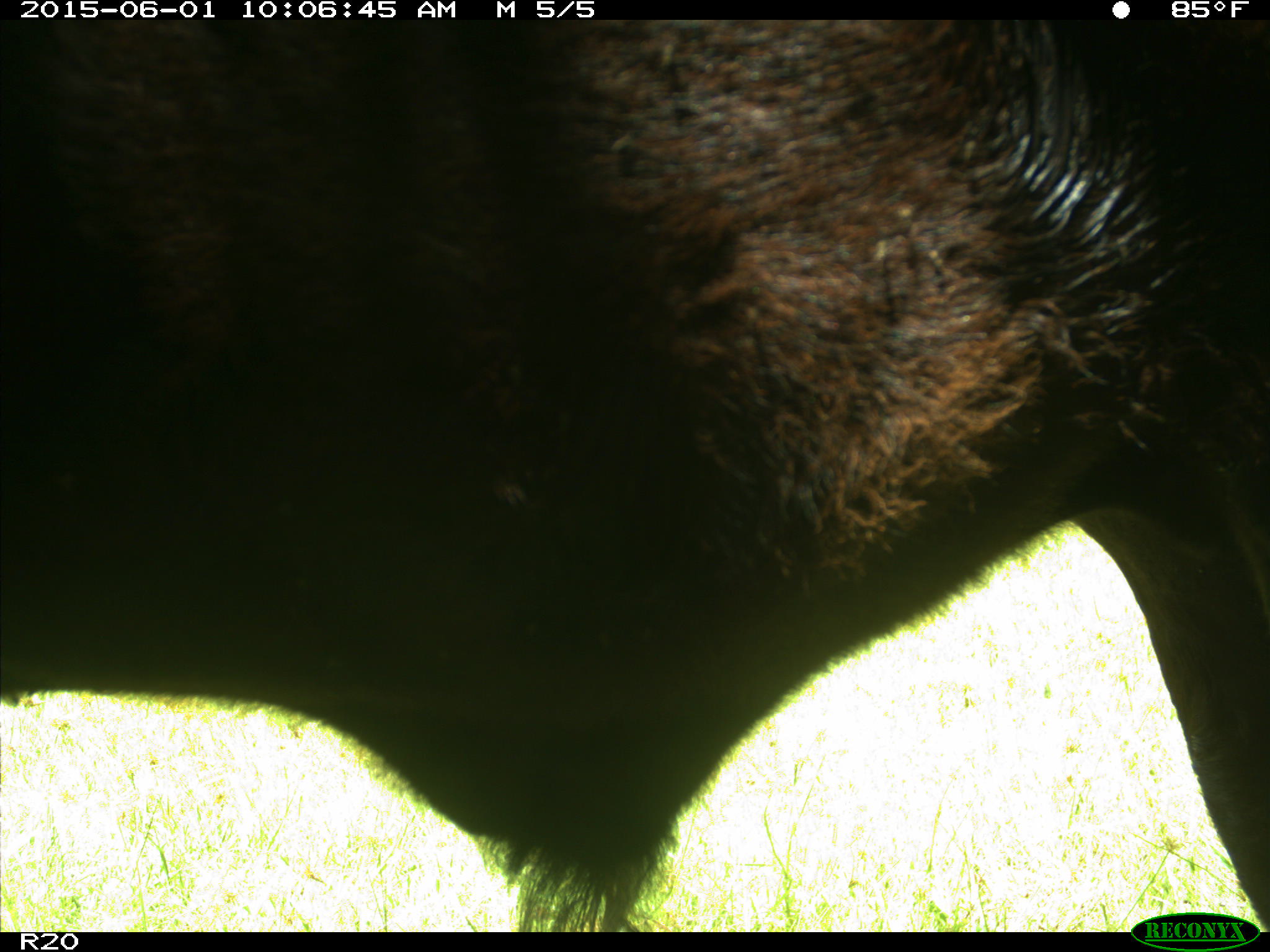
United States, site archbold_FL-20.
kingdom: Animalia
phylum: Chordata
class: Mammalia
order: Artiodactyla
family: Bovidae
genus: Bos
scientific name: Bos taurus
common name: domestic cow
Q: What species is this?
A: Bos taurus (domestic cow).